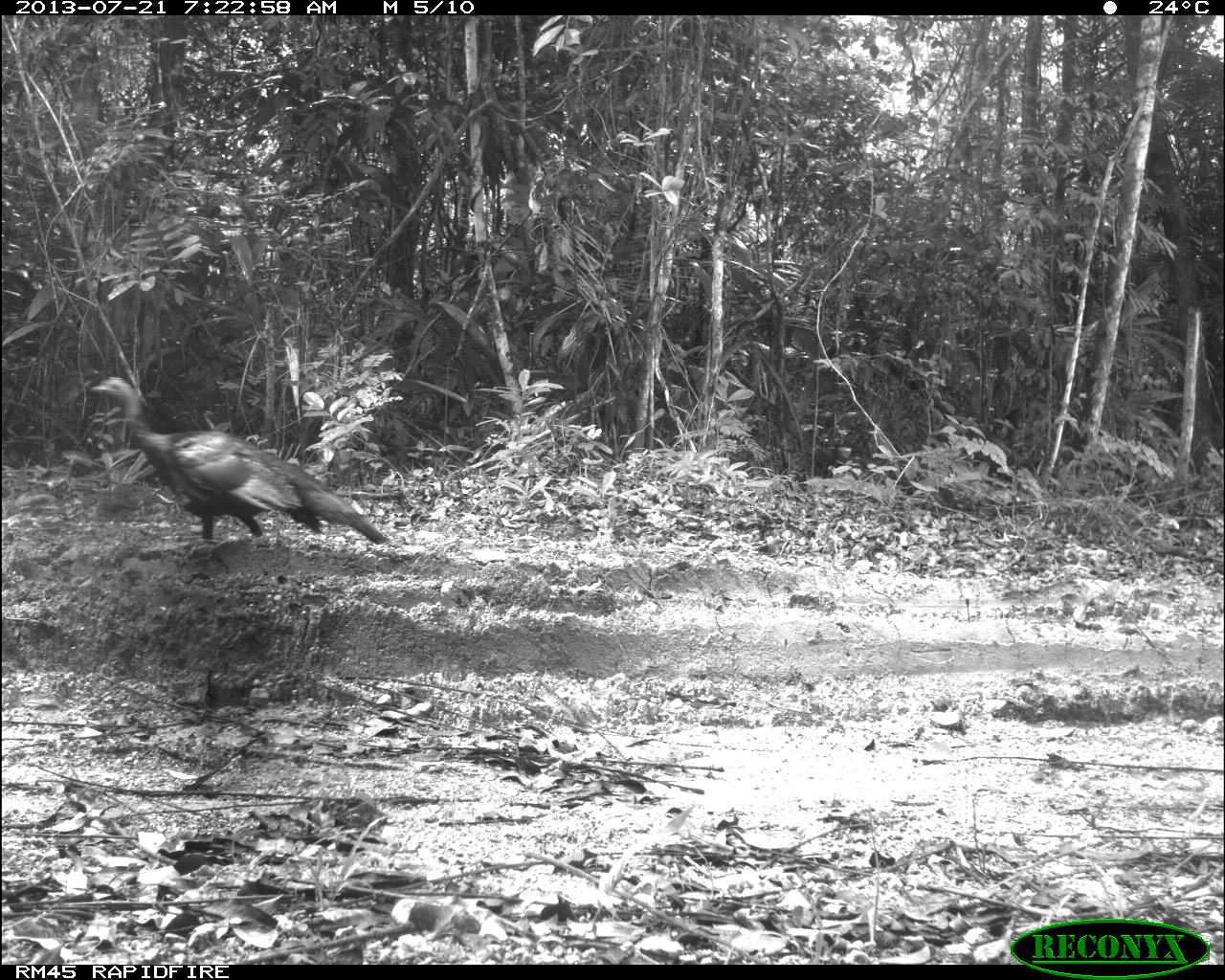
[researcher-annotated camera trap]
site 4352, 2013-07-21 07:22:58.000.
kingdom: Animalia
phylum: Chordata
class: Aves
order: Galliformes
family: Phasianidae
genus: Meleagris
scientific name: Meleagris ocellata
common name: ocellated turkey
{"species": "Meleagris ocellata (ocellated turkey)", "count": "1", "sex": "male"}